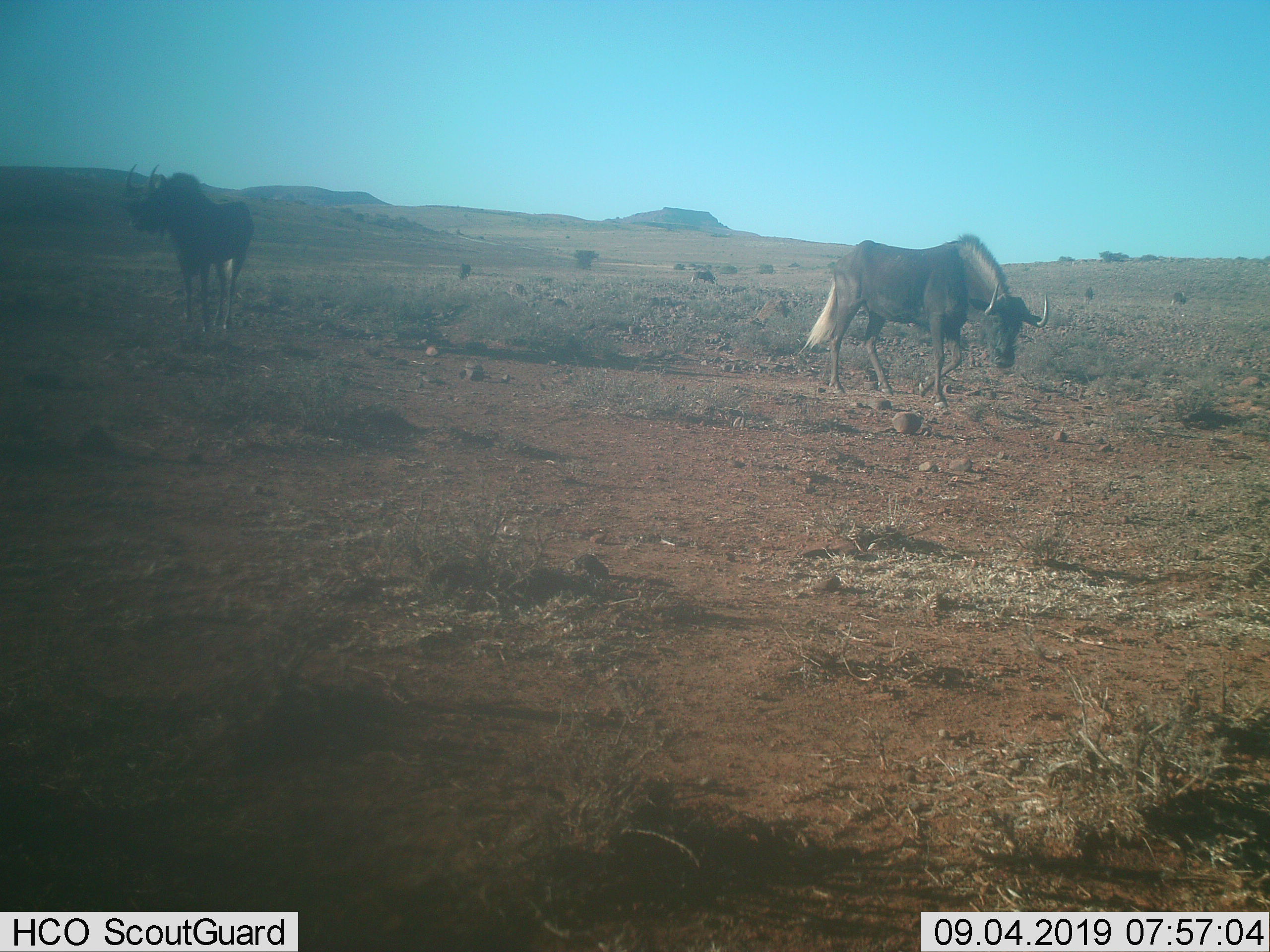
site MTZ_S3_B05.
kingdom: Animalia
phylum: Chordata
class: Mammalia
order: Artiodactyla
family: Bovidae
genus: Connochaetes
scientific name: Connochaetes gnou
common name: black wildebeest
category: wildebeestblack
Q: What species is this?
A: Wildebeestblack (black wildebeest) (Connochaetes gnou).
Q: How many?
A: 2.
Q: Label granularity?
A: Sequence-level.